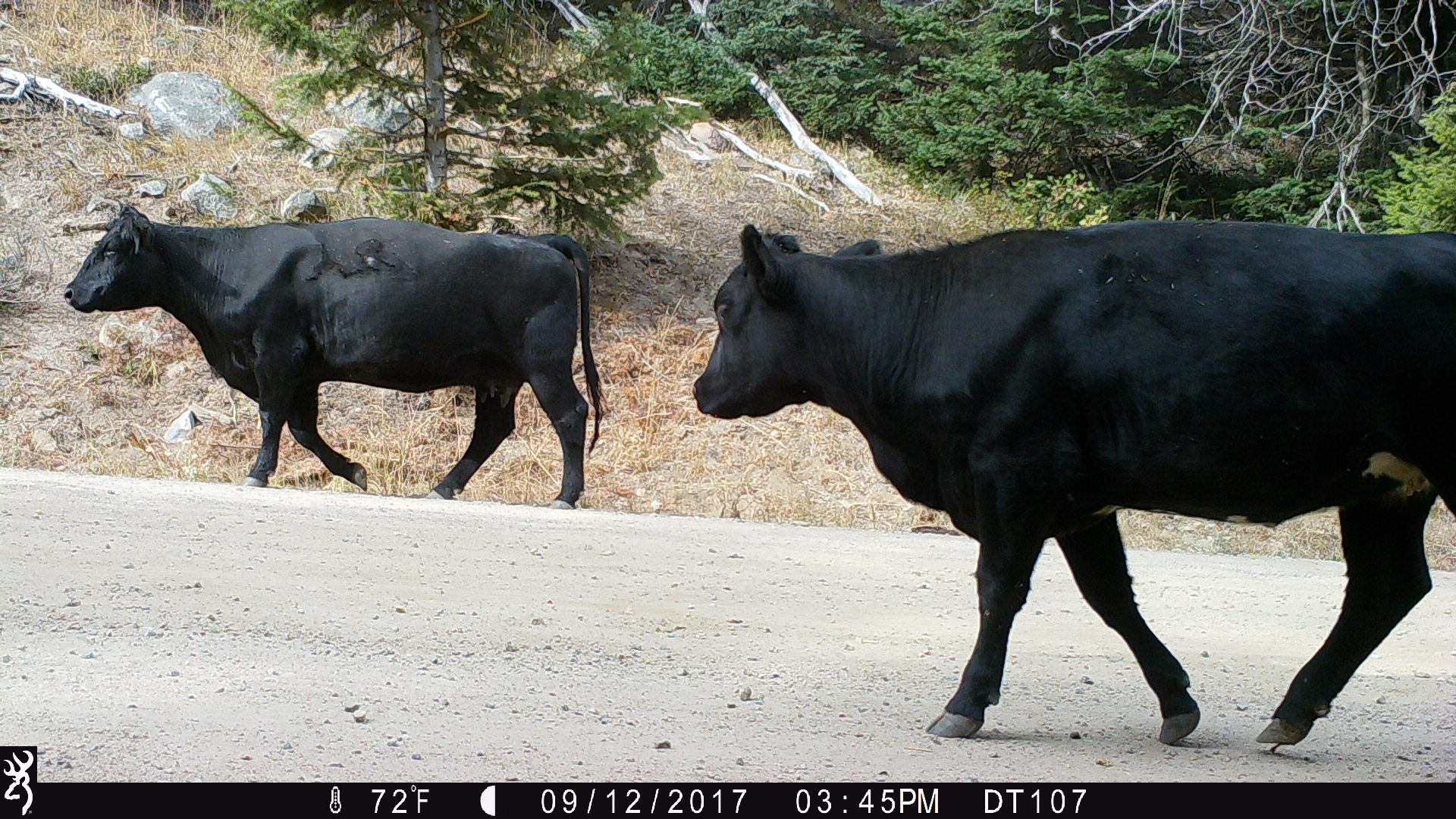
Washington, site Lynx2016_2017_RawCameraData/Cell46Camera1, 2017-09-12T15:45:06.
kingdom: Animalia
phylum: Chordata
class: Mammalia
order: Artiodactyla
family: Bovidae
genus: Bos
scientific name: Bos taurus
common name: domestic cattle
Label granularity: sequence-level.